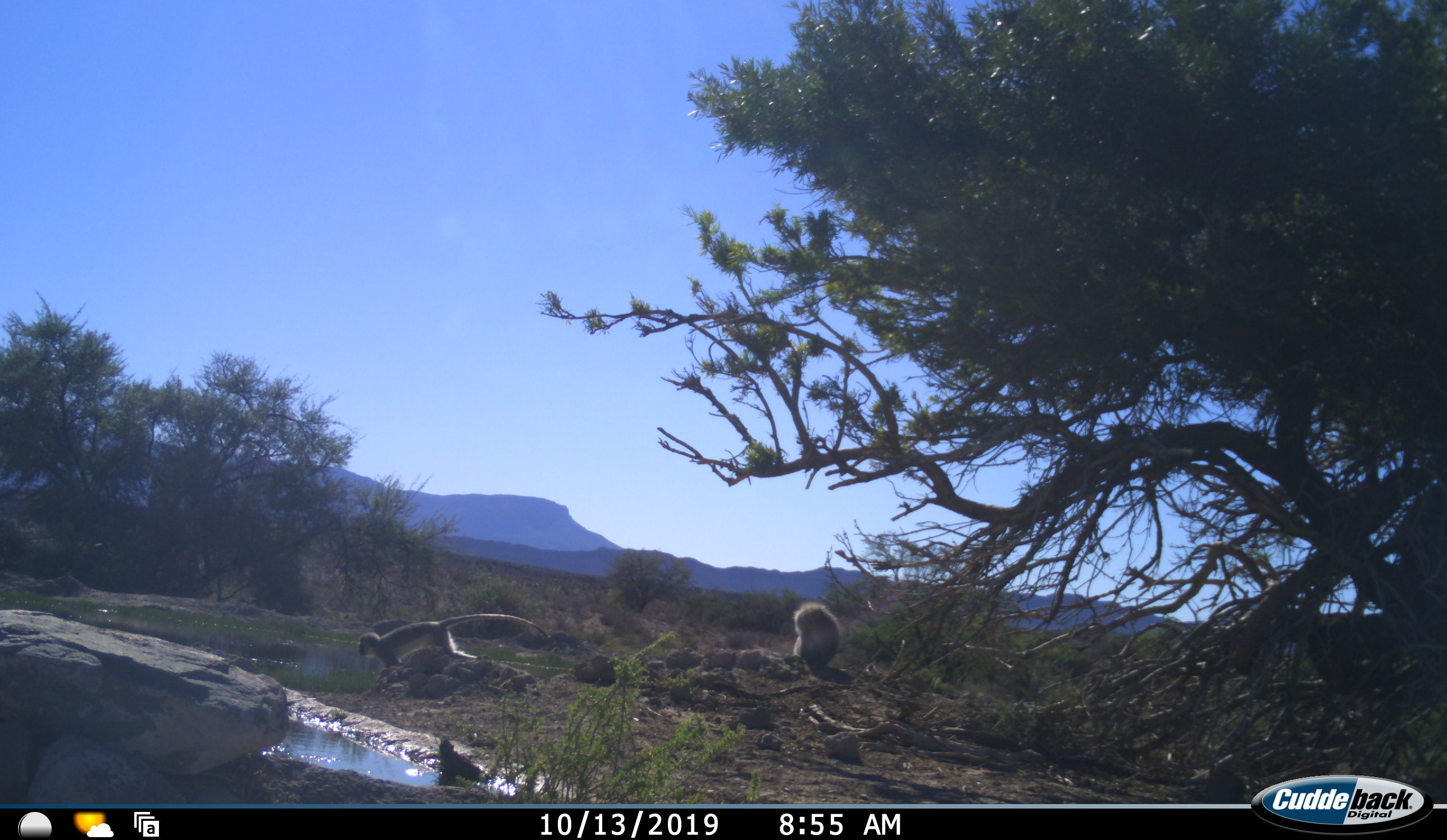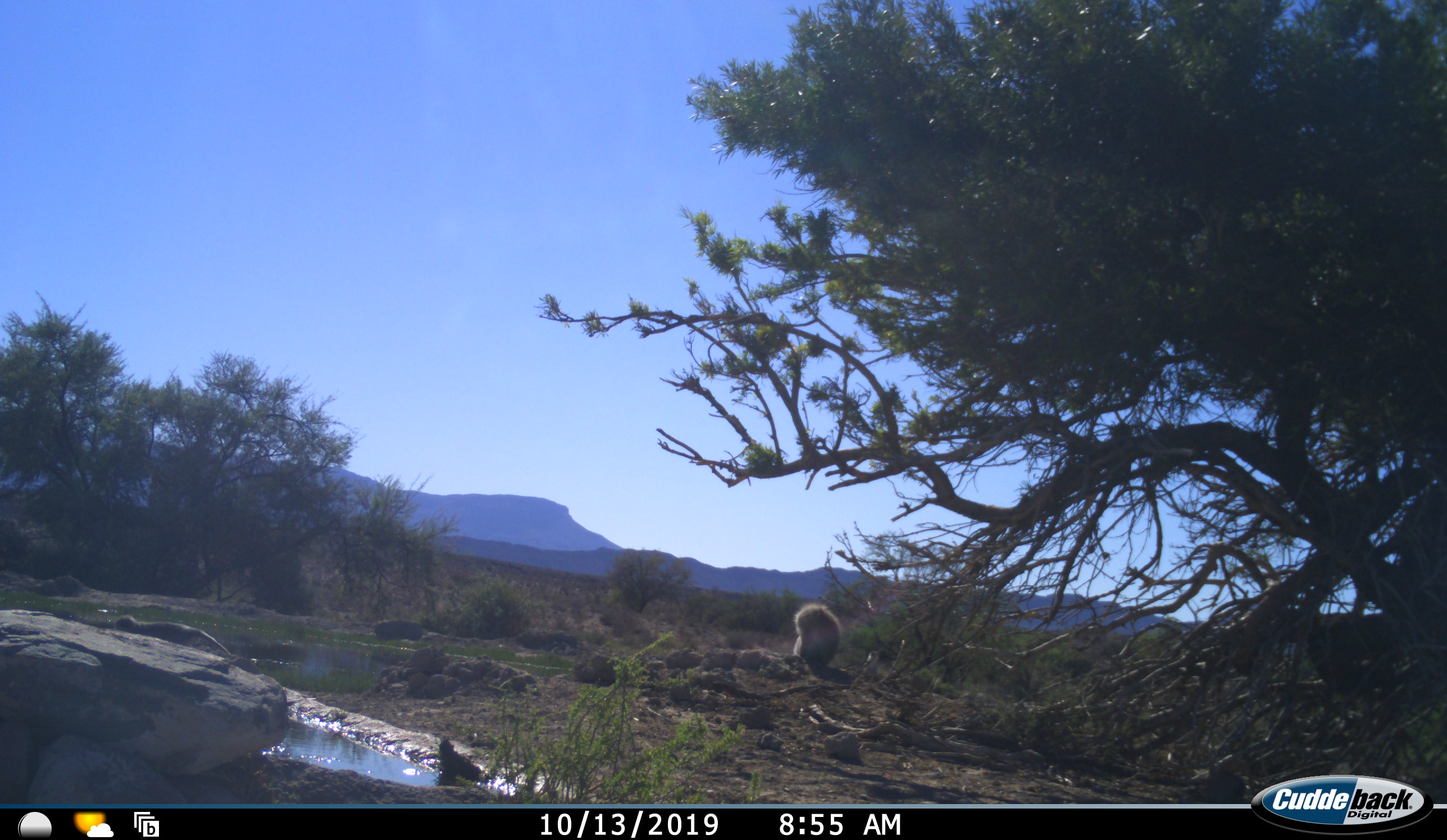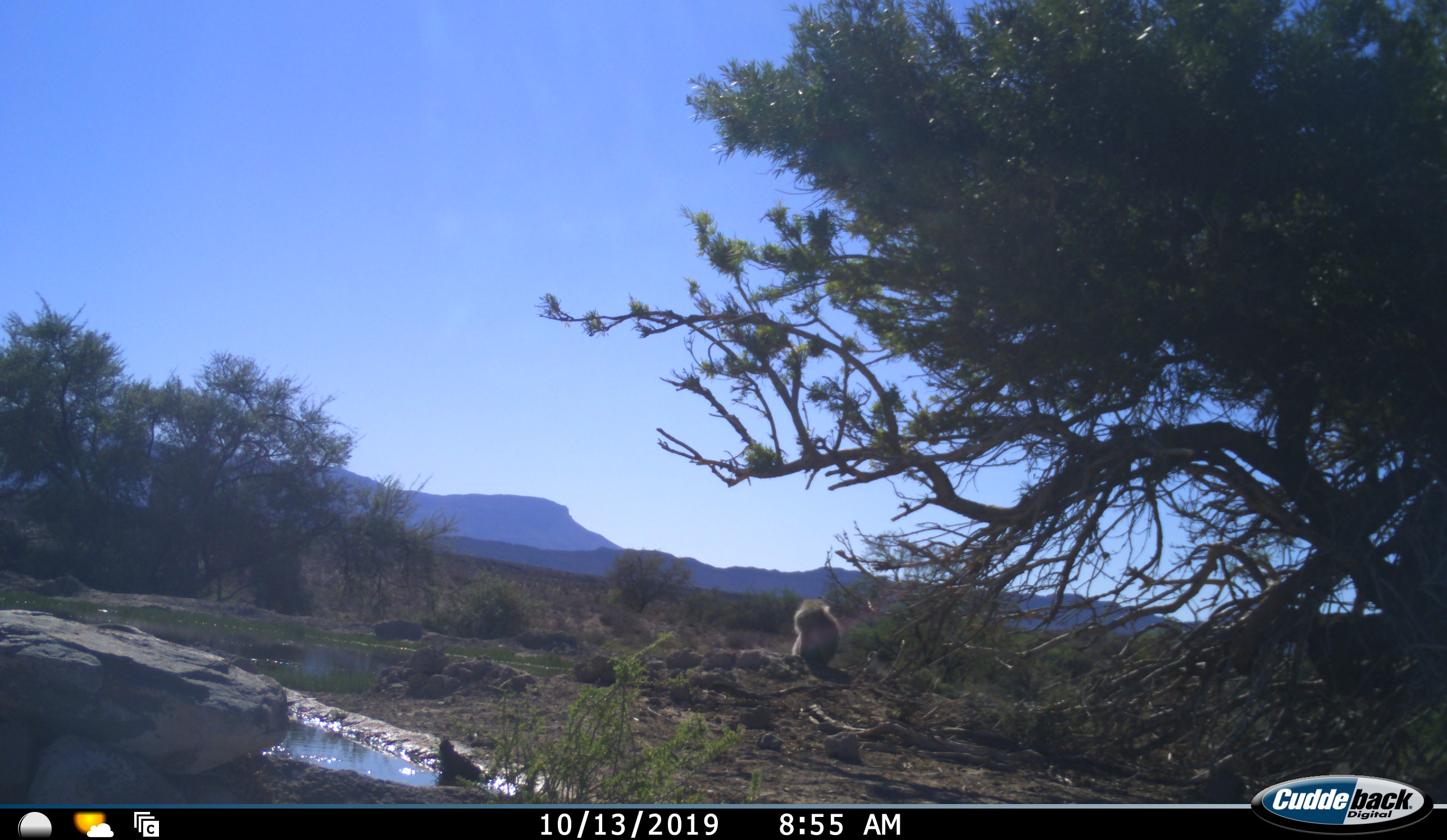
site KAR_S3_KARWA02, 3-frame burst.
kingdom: Animalia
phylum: Chordata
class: Mammalia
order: Primates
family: Cercopithecidae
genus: Chlorocebus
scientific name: Chlorocebus pygerythrus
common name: vervet monkey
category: monkeyvervet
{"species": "monkeyvervet (vervet monkey) (Chlorocebus pygerythrus)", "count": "2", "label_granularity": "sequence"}